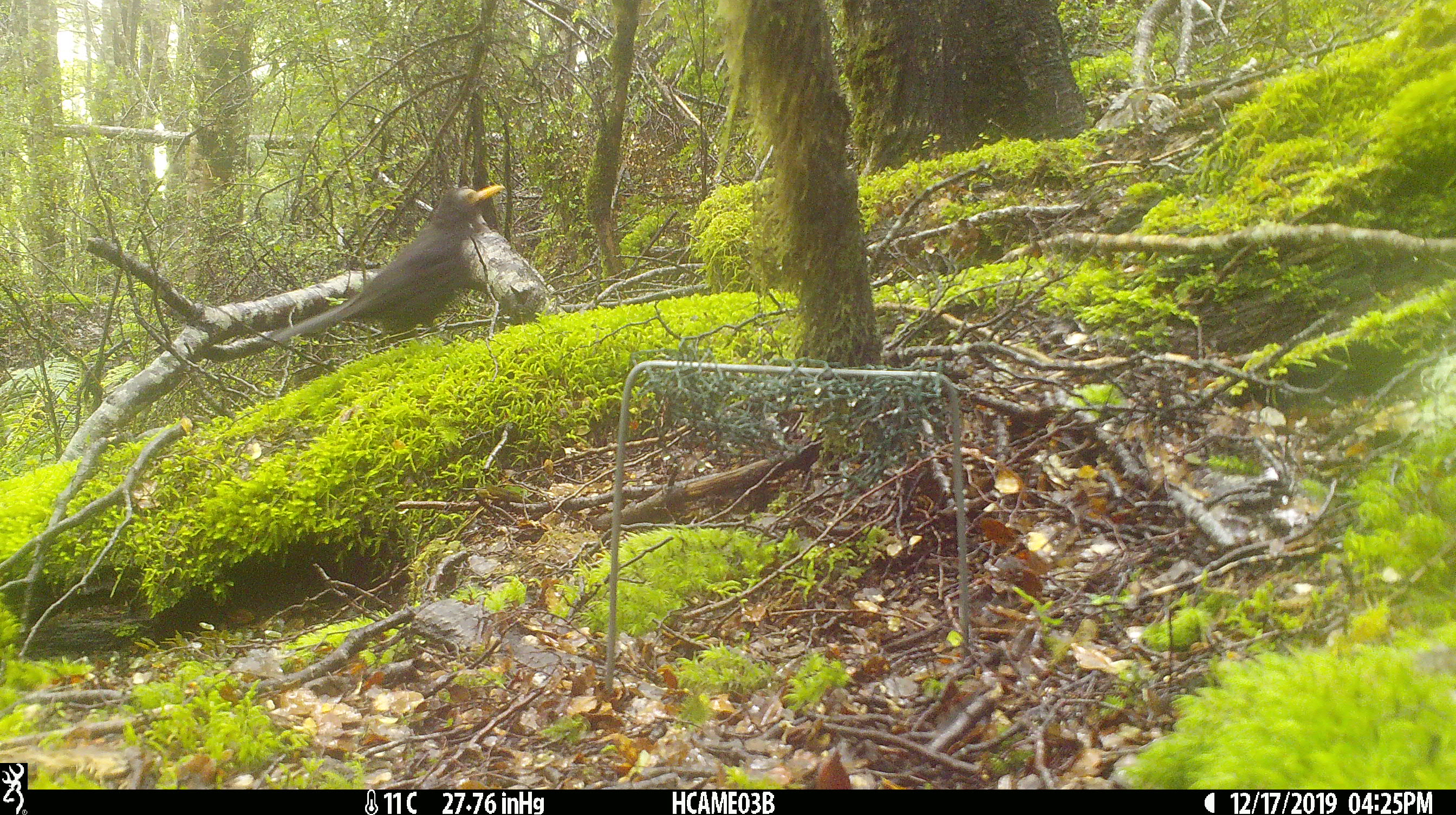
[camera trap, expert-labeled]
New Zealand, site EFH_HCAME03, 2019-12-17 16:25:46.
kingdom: Animalia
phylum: Chordata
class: Aves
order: Passeriformes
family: Turdidae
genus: Turdus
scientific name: Turdus merula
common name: eurasian blackbird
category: blackbird